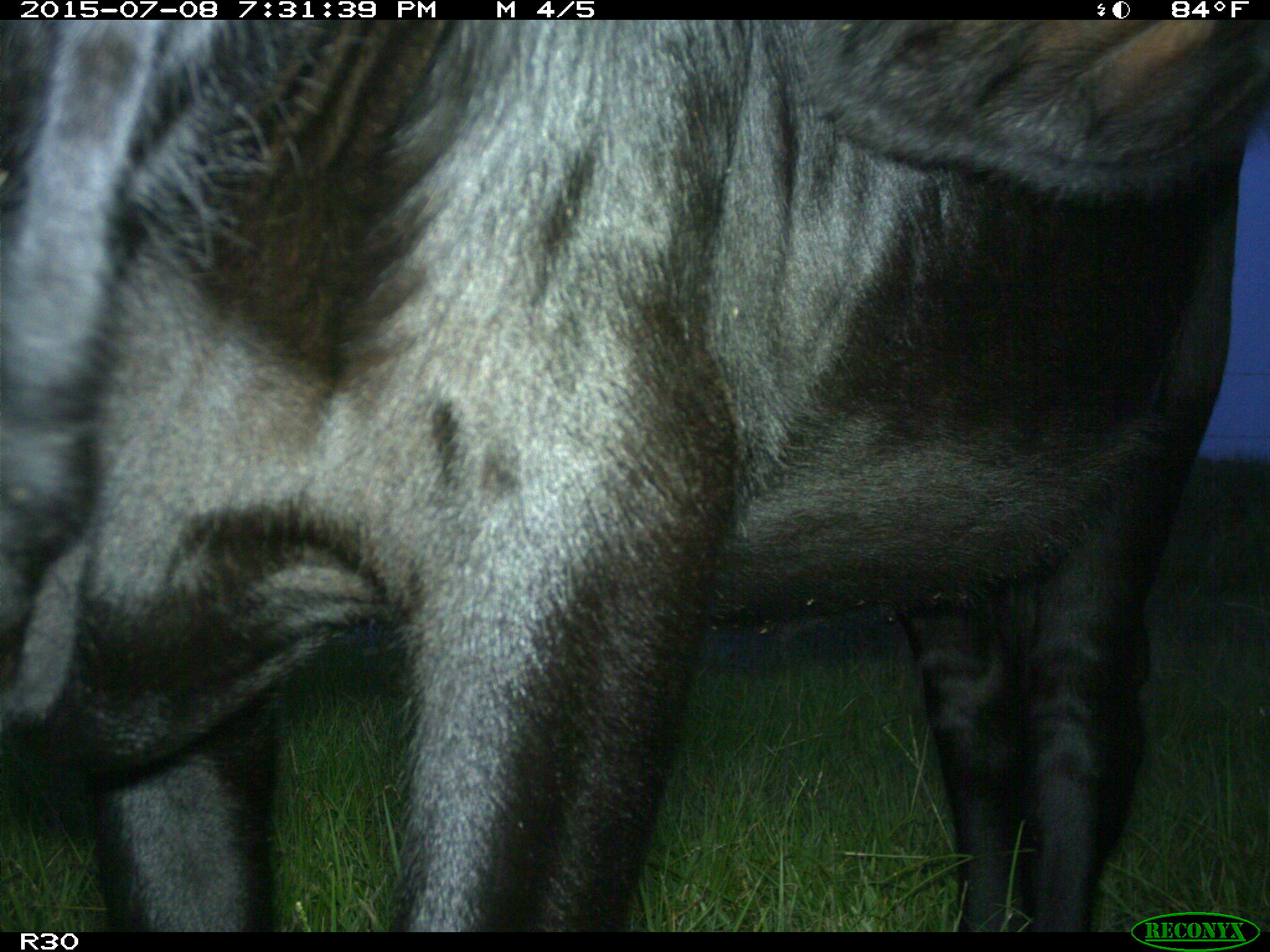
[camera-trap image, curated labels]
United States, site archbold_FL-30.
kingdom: Animalia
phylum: Chordata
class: Mammalia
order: Artiodactyla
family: Bovidae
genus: Bos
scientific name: Bos taurus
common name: domestic cow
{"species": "Bos taurus (domestic cow)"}